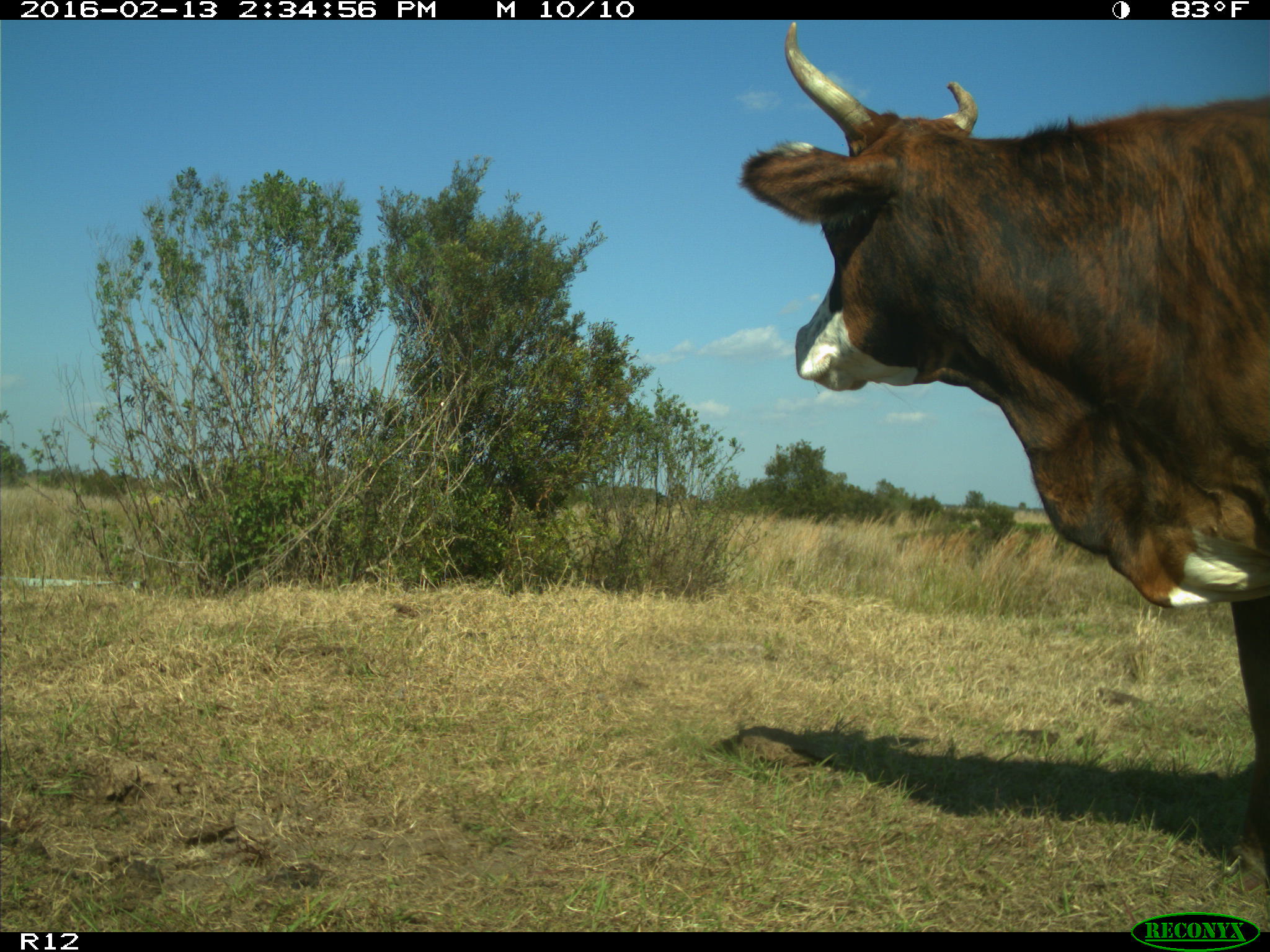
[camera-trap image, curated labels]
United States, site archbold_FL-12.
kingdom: Animalia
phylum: Chordata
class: Mammalia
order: Artiodactyla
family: Bovidae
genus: Bos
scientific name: Bos taurus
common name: domestic cow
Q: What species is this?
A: Bos taurus (domestic cow).